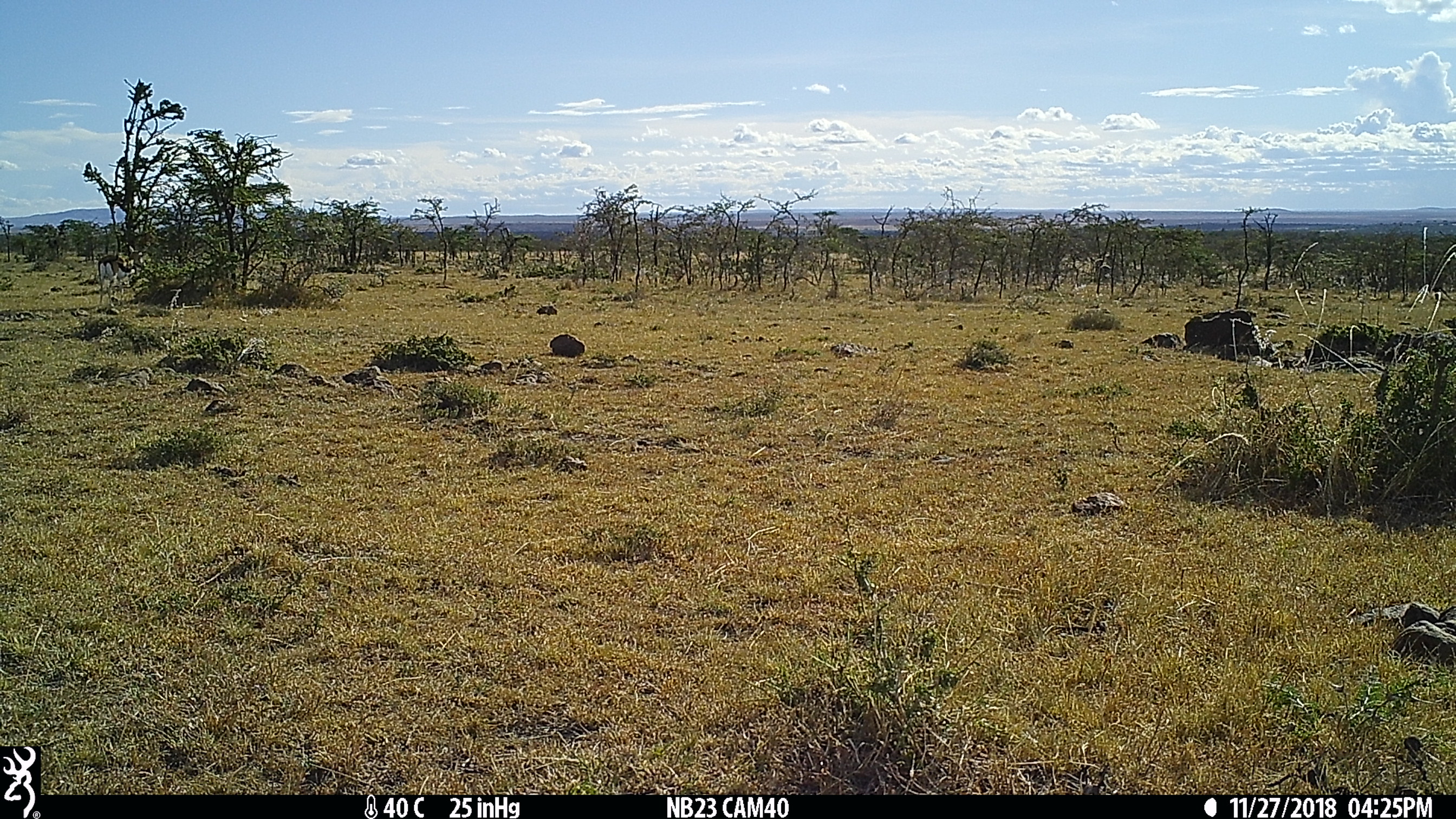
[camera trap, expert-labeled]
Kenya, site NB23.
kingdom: Animalia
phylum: Chordata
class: Mammalia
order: Artiodactyla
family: Bovidae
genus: Eudorcas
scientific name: Eudorcas thomsonii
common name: thomon's gazelle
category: gazelle thomsons